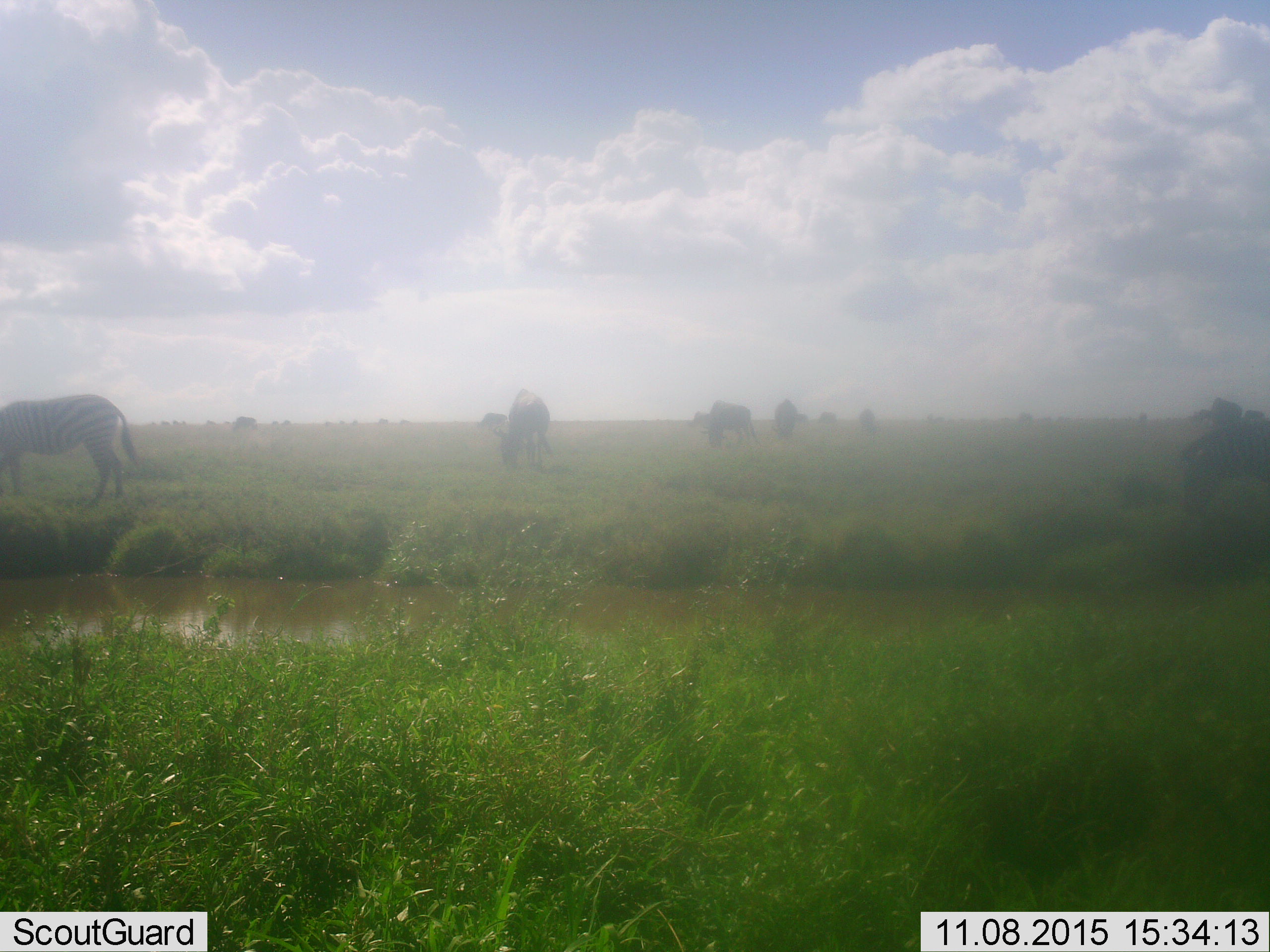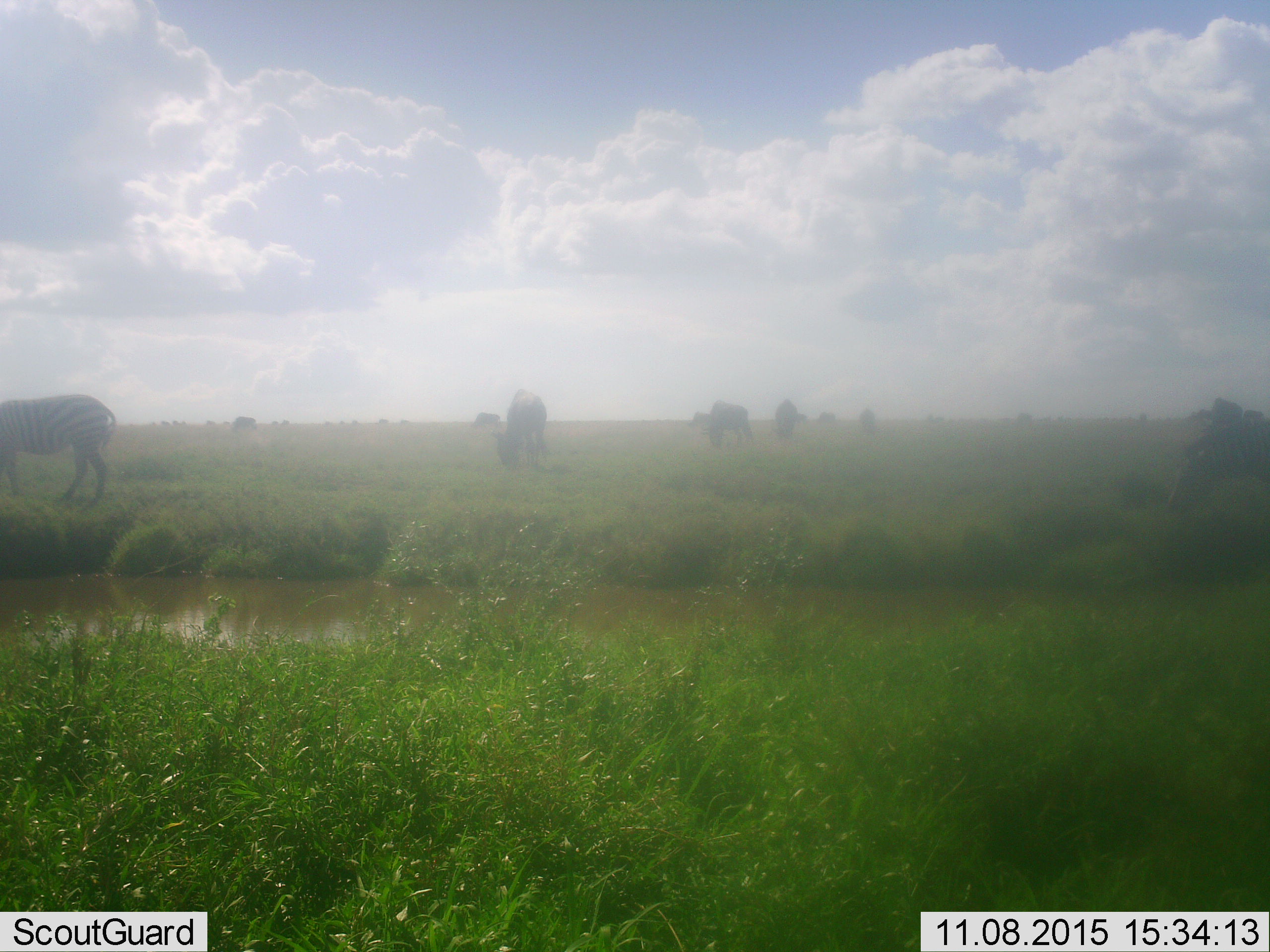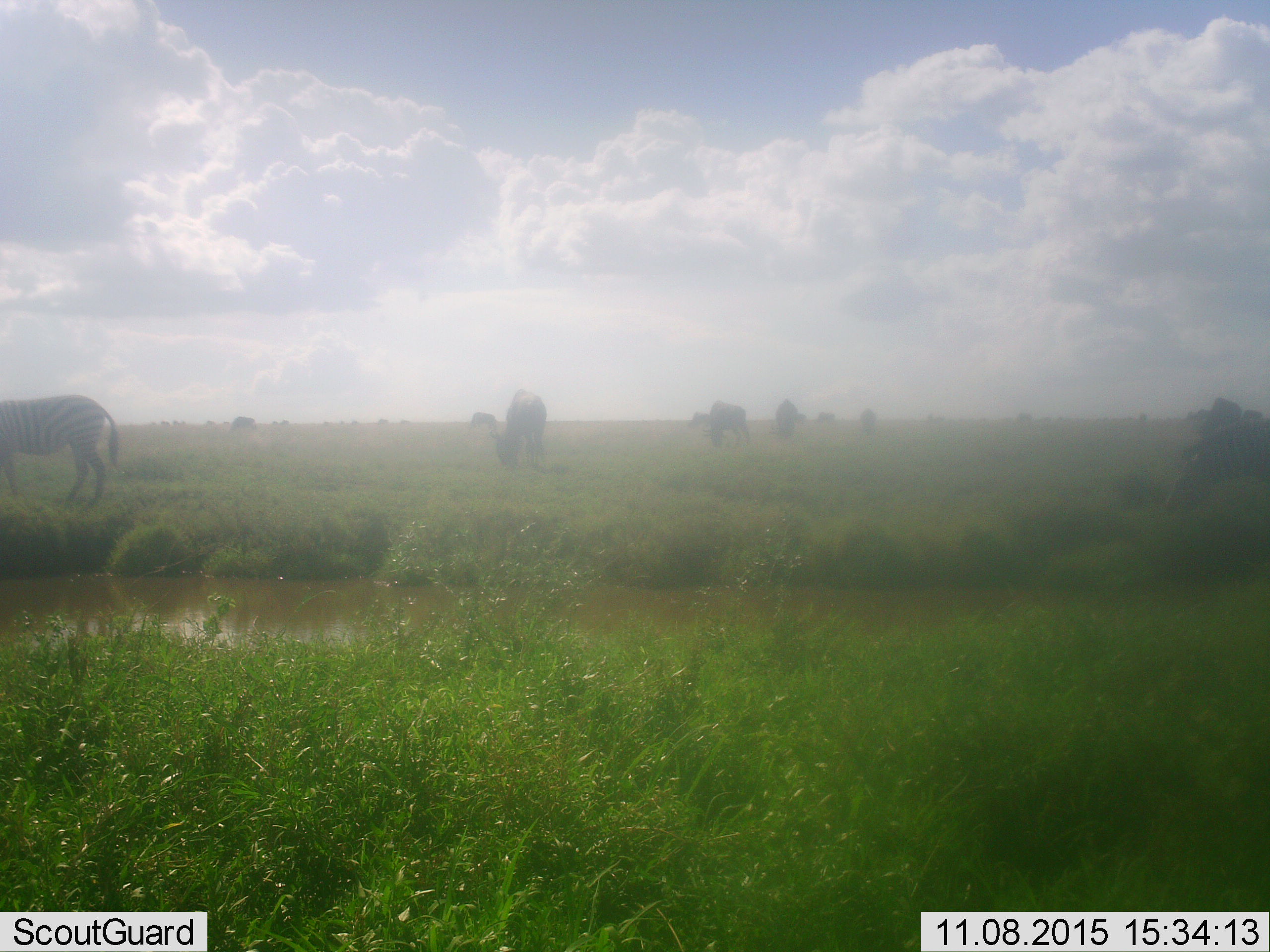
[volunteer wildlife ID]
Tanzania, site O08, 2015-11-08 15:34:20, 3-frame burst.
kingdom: Animalia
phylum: Chordata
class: Mammalia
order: Artiodactyla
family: Bovidae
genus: Connochaetes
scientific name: Connochaetes taurinus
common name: blue wildebeest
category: wildebeest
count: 11-50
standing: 50%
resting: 0%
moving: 17%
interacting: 0%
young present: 0%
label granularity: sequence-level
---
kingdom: Animalia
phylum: Chordata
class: Mammalia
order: Perissodactyla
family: Equidae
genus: Equus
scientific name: Equus quagga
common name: plains zebra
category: zebra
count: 2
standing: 57%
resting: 0%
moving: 0%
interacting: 14%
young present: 14%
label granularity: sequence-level